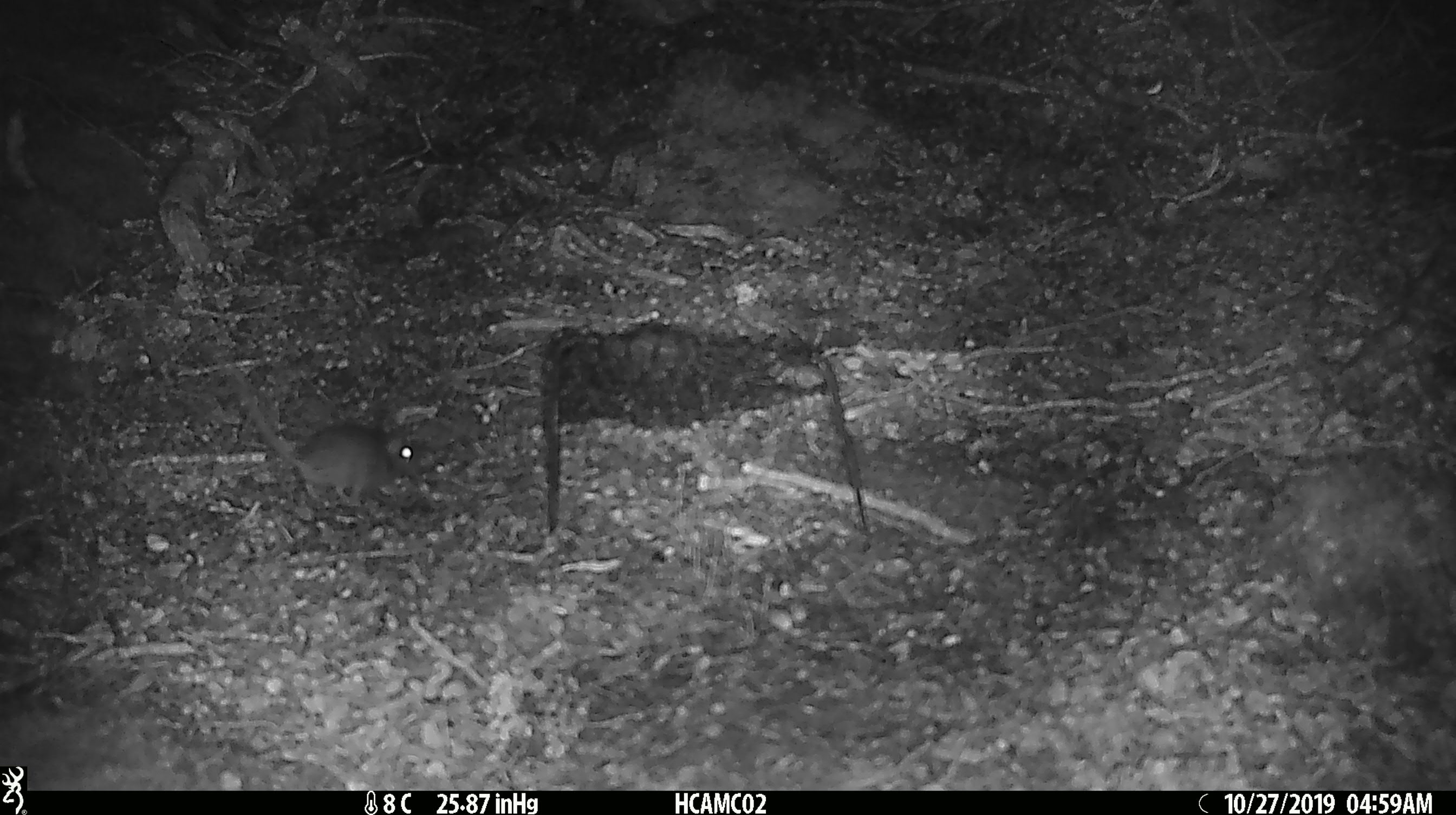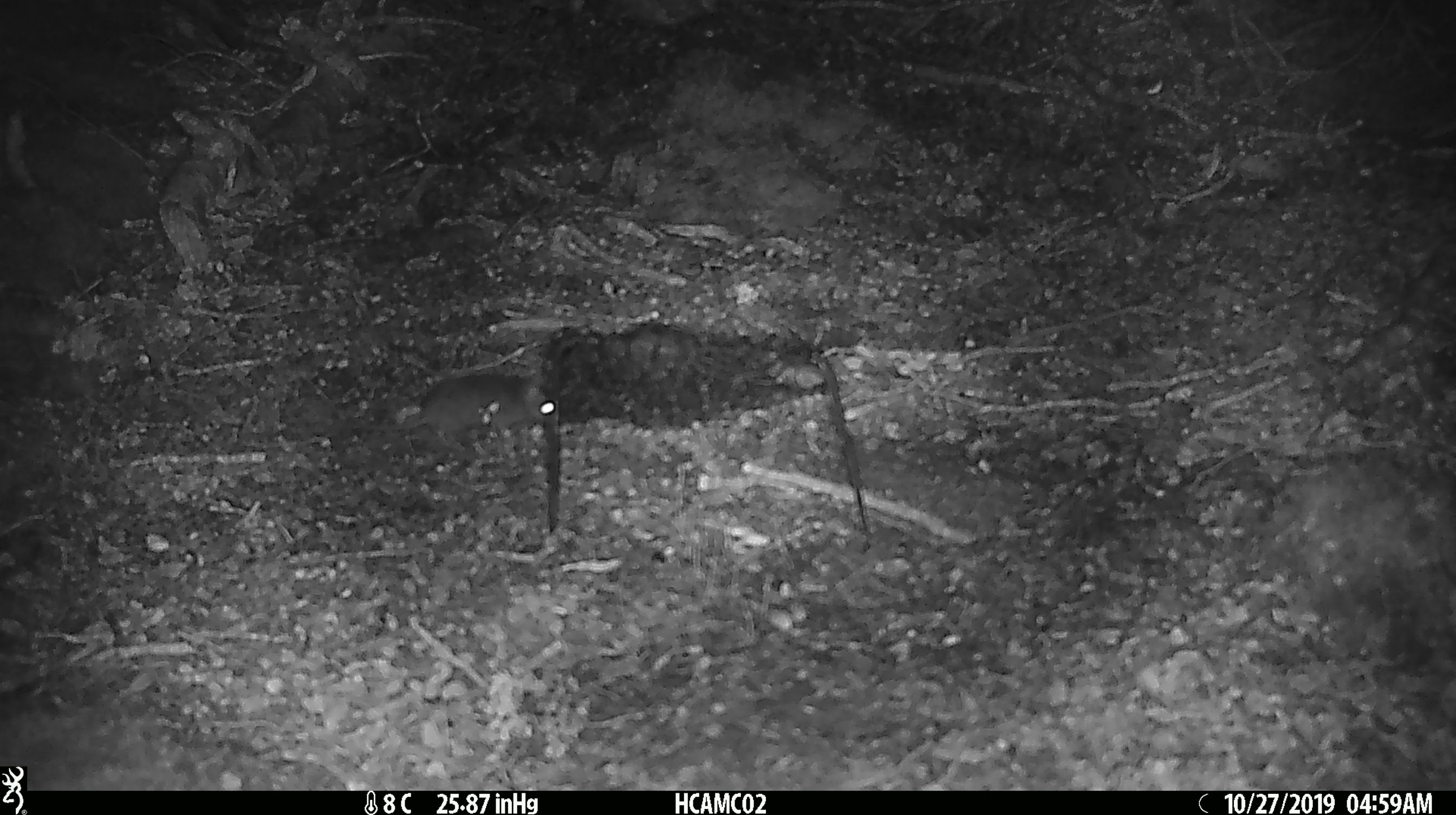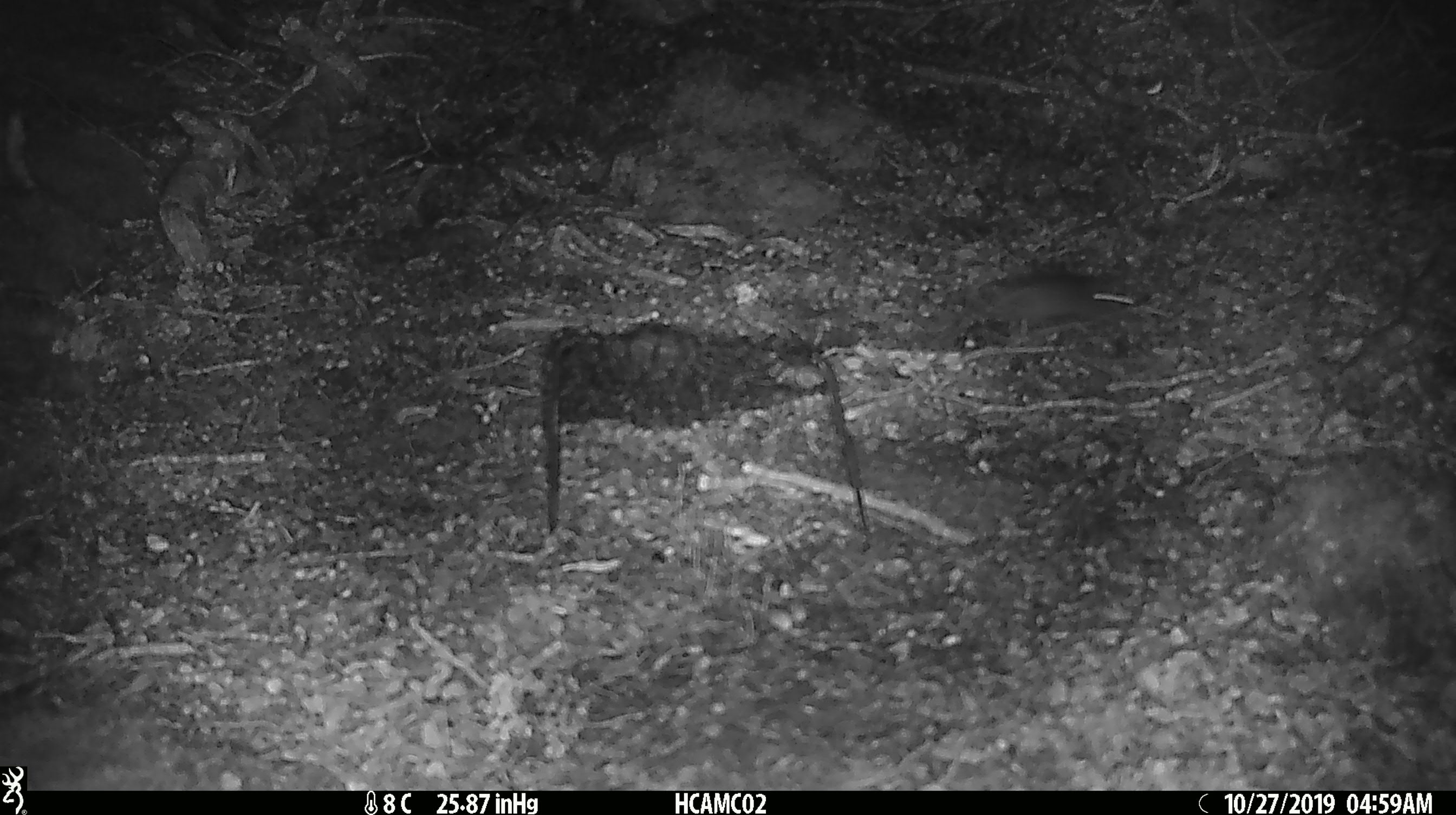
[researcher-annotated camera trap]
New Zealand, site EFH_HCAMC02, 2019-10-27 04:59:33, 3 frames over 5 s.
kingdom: Animalia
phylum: Chordata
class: Mammalia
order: Rodentia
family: Muridae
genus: Mus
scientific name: Mus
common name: mouse